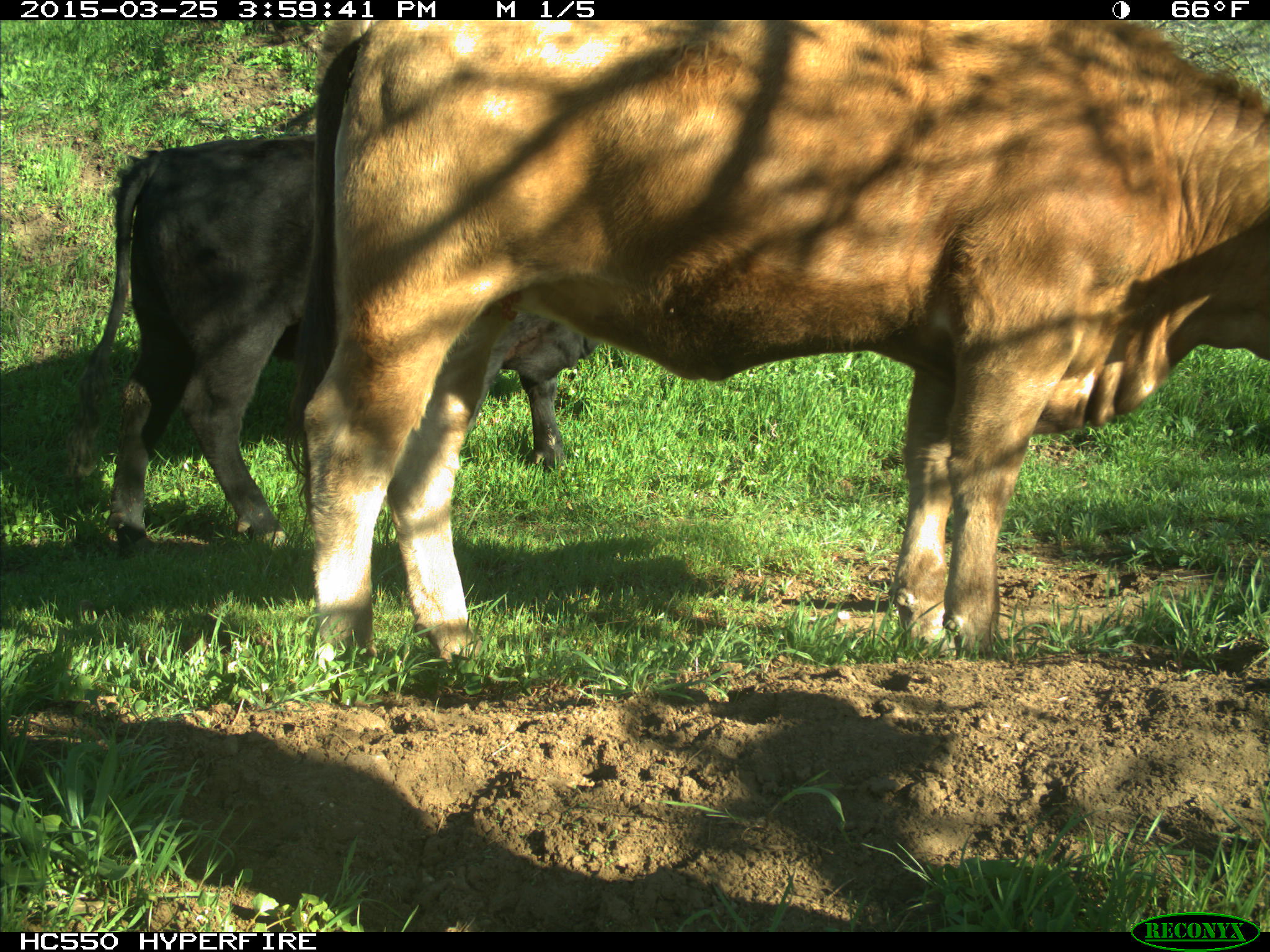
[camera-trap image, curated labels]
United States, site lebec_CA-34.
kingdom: Animalia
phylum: Chordata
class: Mammalia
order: Artiodactyla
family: Bovidae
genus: Bos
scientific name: Bos taurus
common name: domestic cow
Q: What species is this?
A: Bos taurus (domestic cow).